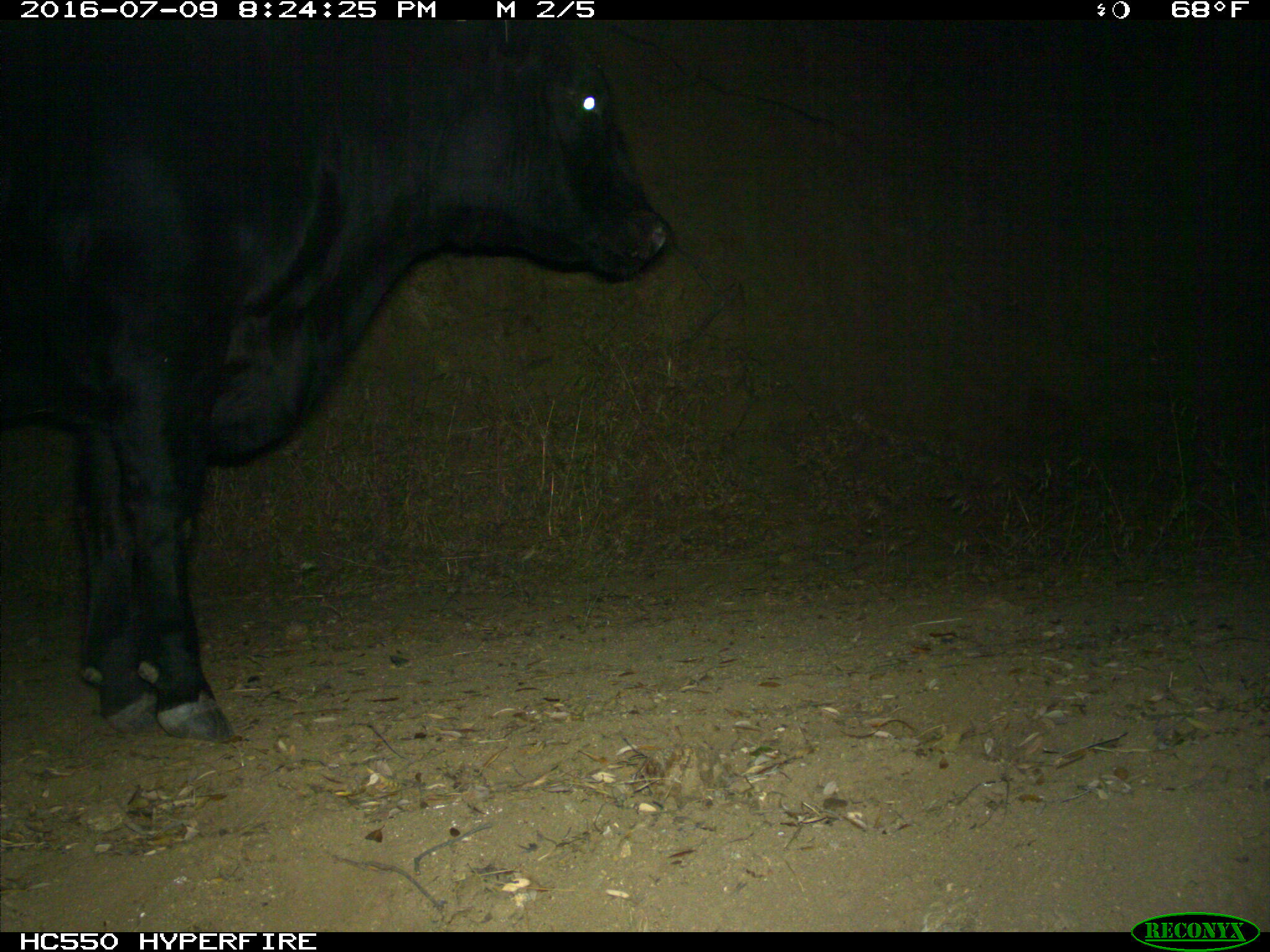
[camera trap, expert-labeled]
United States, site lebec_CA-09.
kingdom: Animalia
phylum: Chordata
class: Mammalia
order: Artiodactyla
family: Bovidae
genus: Bos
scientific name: Bos taurus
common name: domestic cow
Bos taurus (domestic cow).